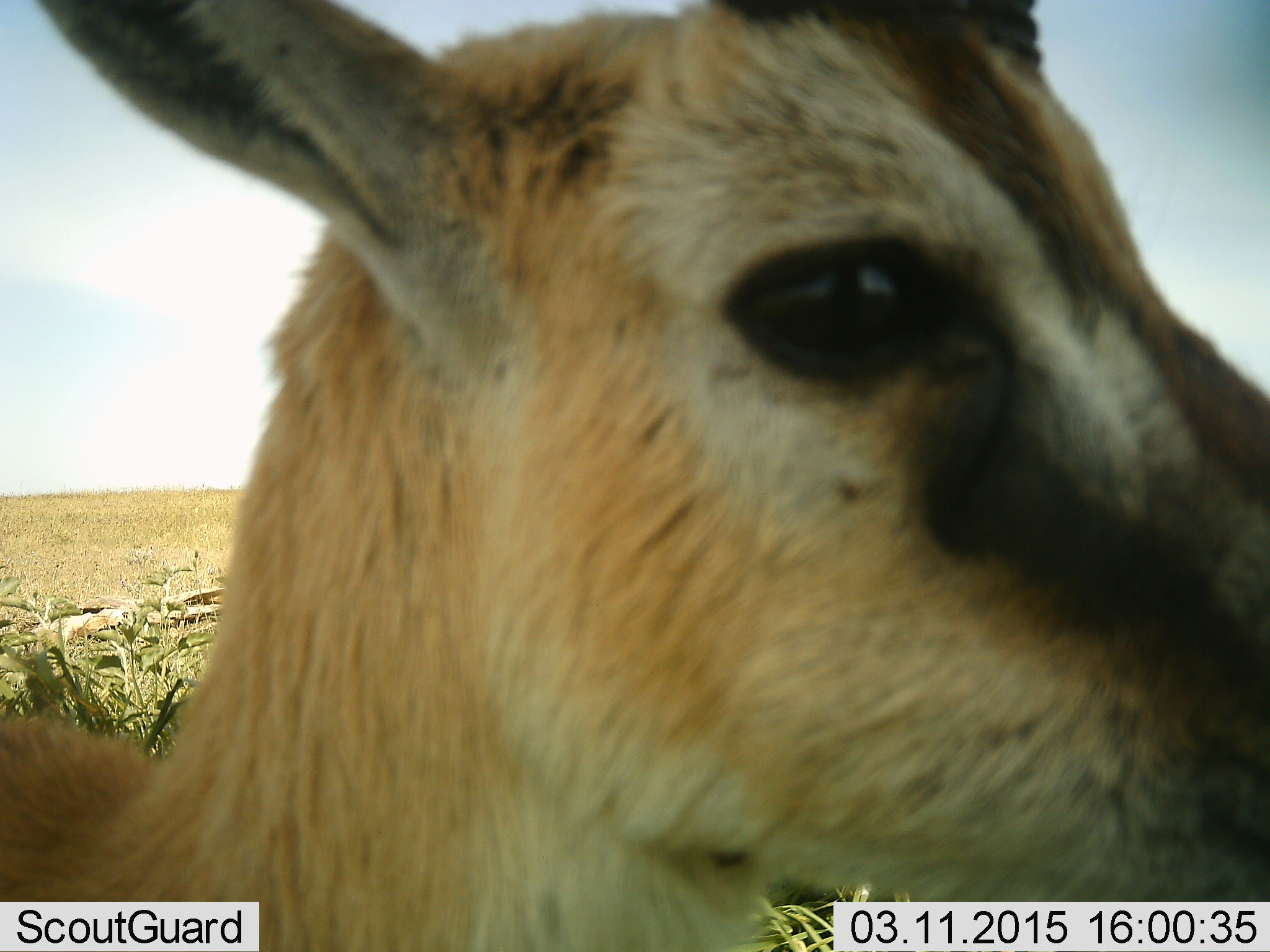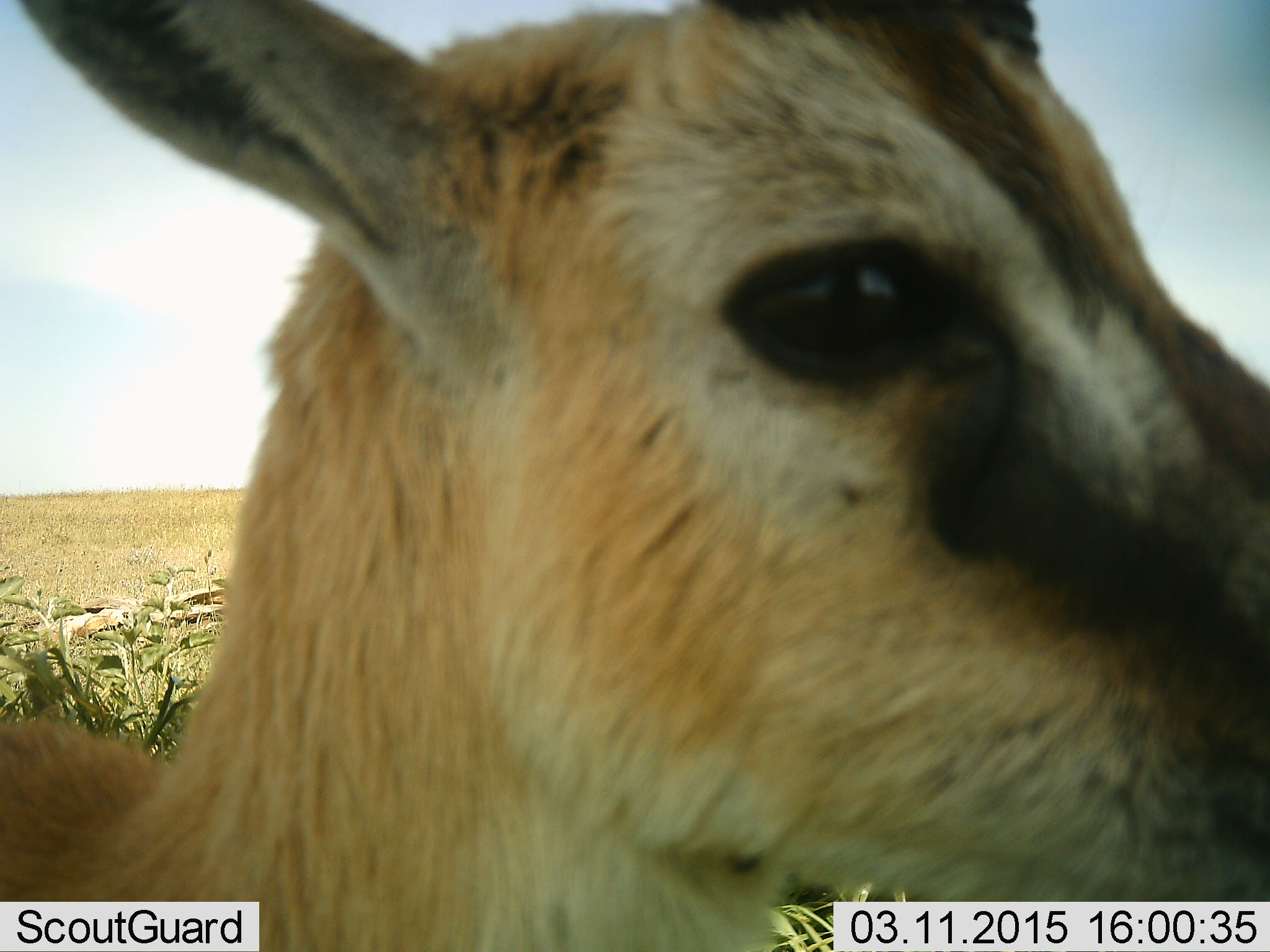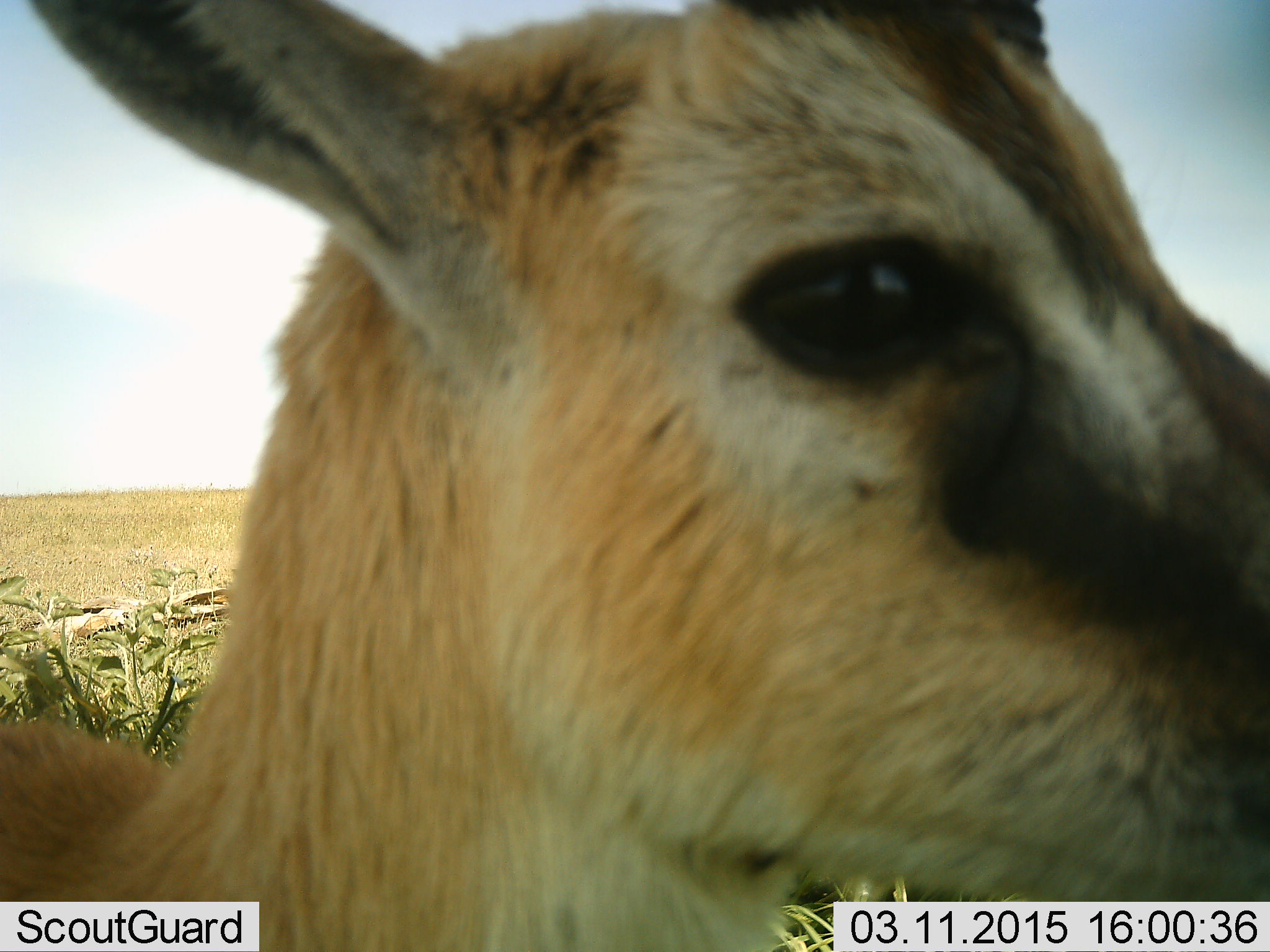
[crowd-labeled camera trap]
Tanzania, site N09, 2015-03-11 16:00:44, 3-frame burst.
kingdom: Animalia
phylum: Chordata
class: Mammalia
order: Artiodactyla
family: Bovidae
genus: Eudorcas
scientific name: Eudorcas thomsonii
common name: thomson's gazelle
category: gazellethomsons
Gazellethomsons (thomson's gazelle) (Eudorcas thomsonii), count 1. Behavior (volunteer vote fractions): standing 70%, resting 10%, moving 0%, interacting 0%. Young present (vote fraction): 0%. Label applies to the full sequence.